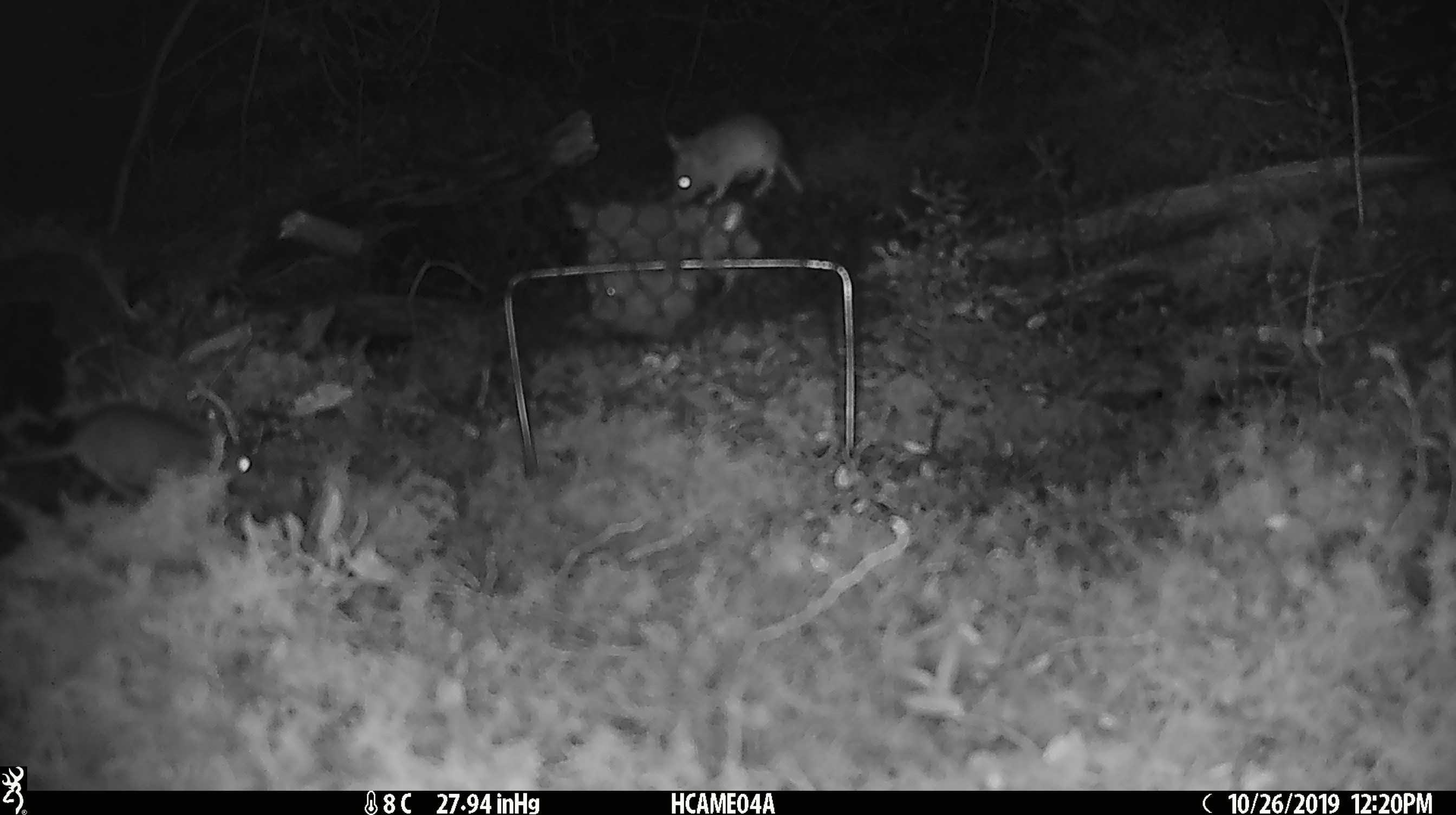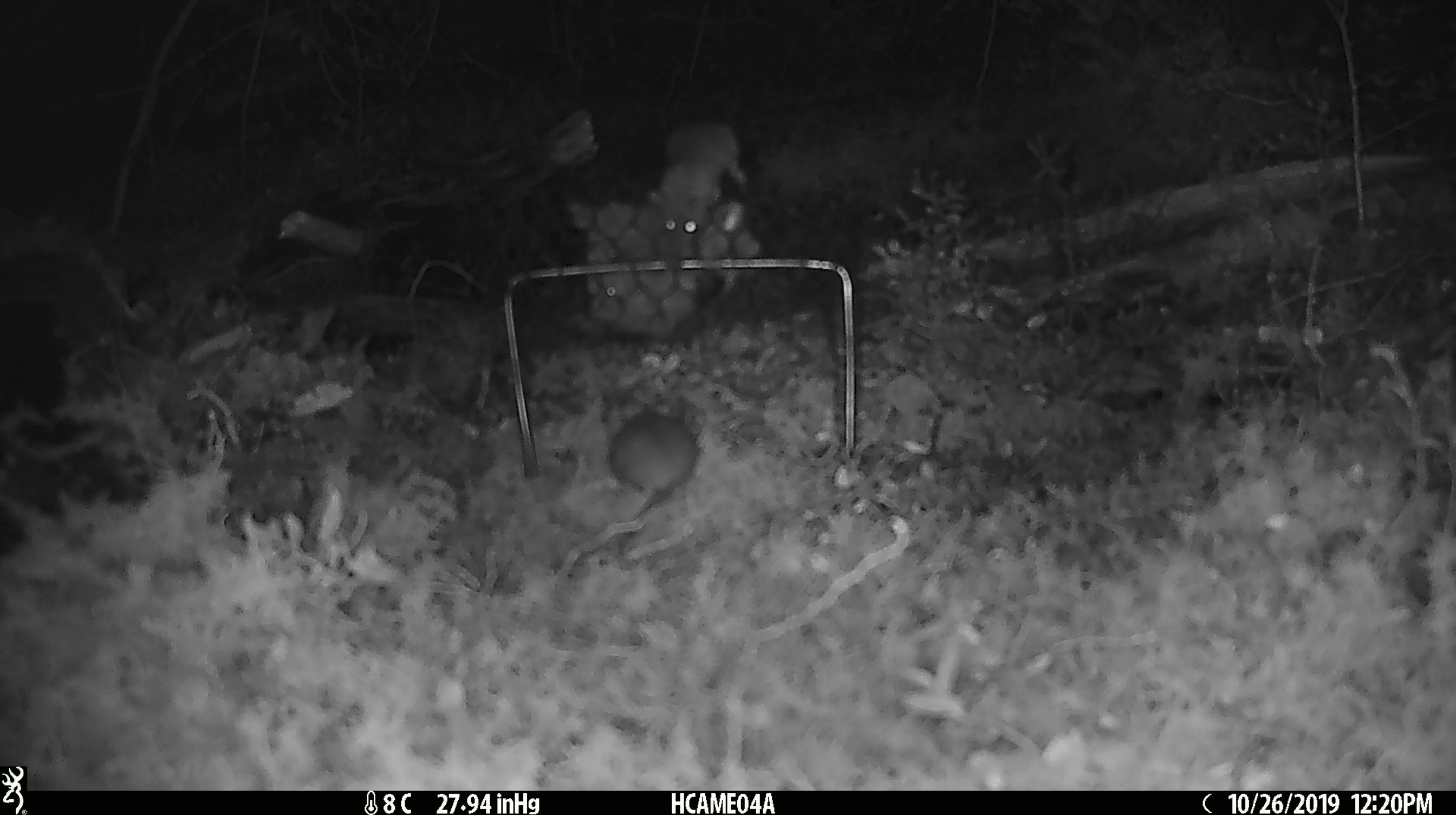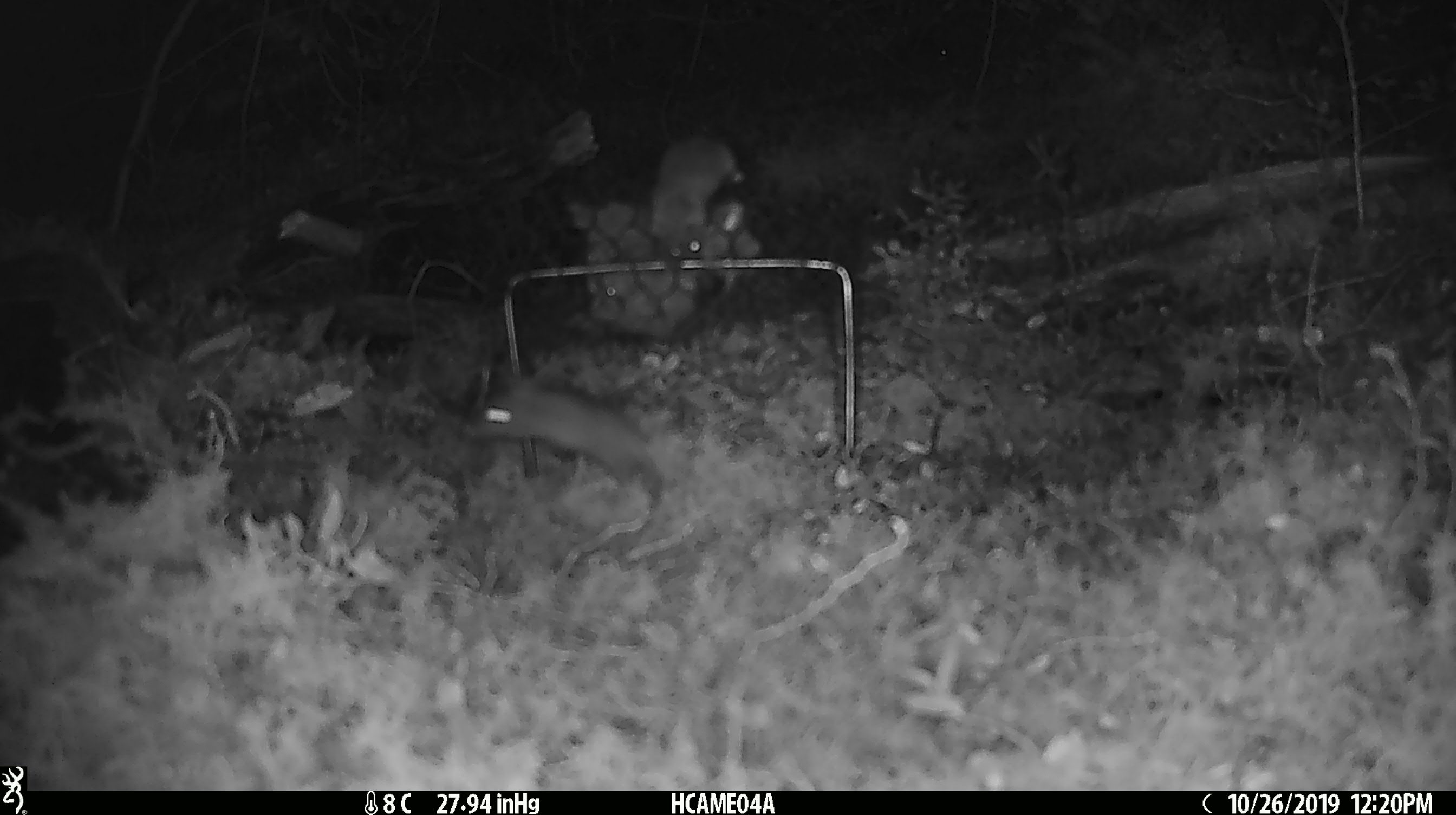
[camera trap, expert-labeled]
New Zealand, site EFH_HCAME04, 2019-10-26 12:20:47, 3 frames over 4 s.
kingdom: Animalia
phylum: Chordata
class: Mammalia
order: Rodentia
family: Muridae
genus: Mus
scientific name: Mus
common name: mouse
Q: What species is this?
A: Mouse (Mus).